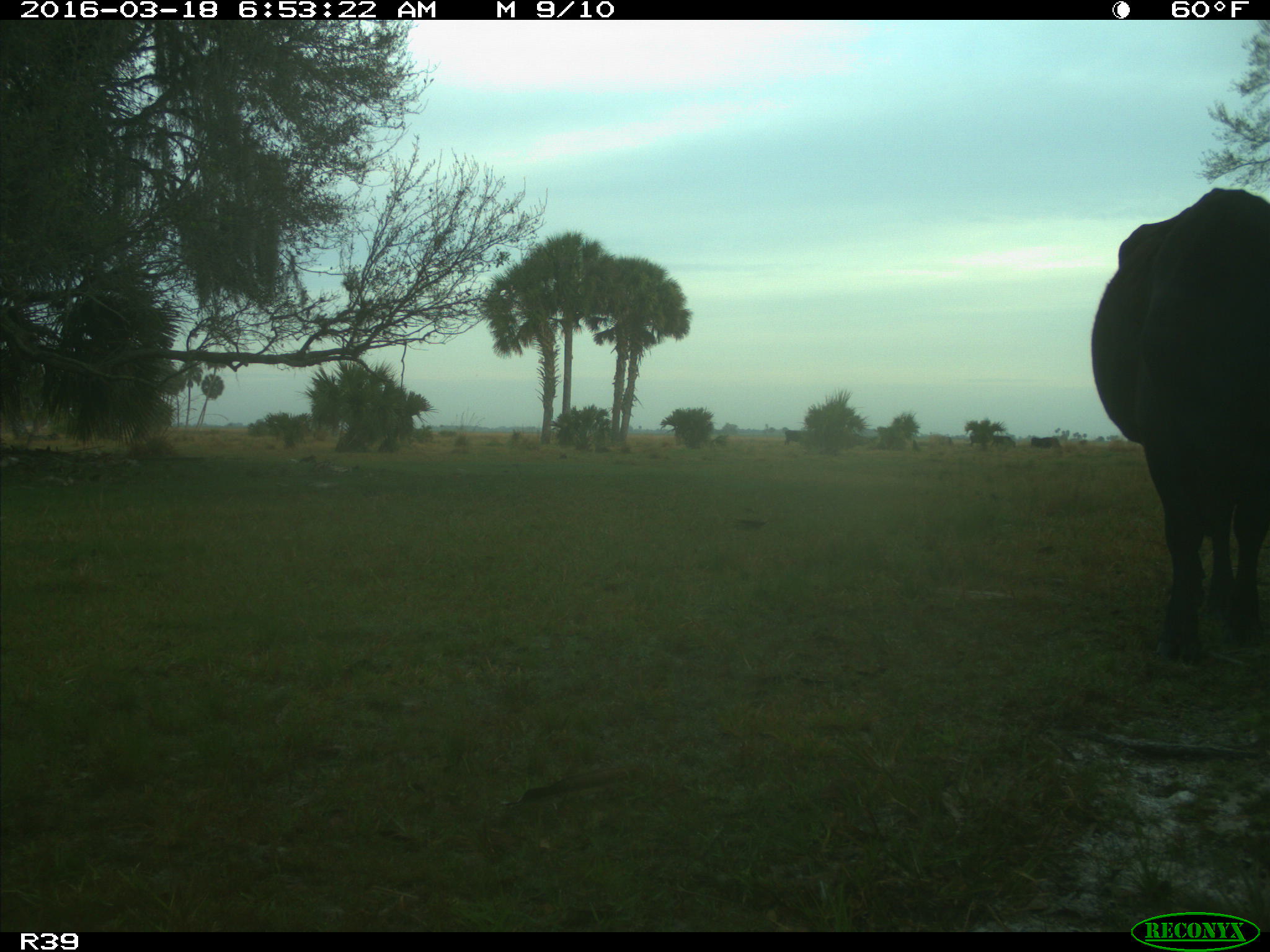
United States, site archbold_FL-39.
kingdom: Animalia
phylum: Chordata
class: Mammalia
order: Artiodactyla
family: Bovidae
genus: Bos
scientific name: Bos taurus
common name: domestic cow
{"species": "Bos taurus (domestic cow)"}